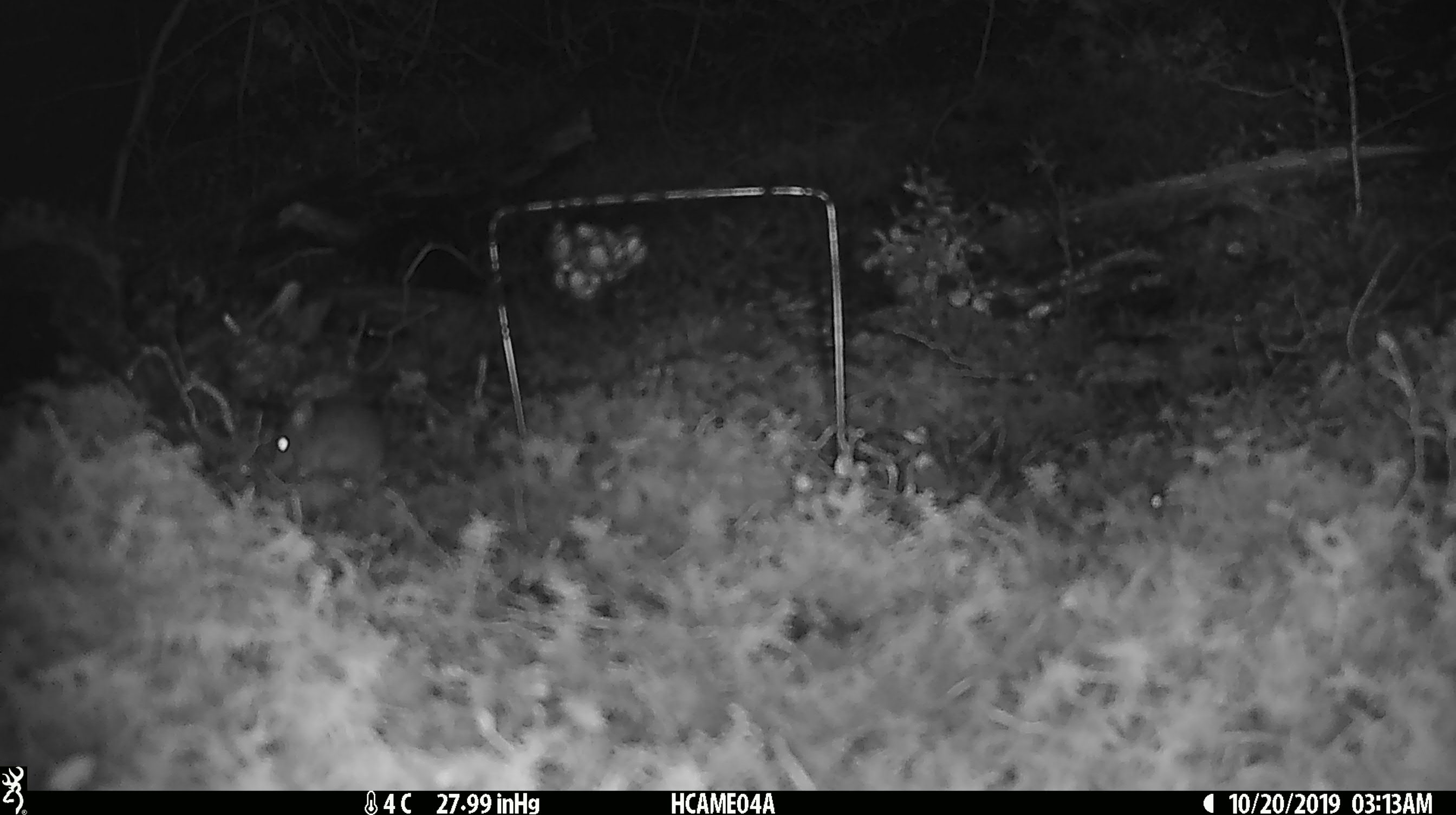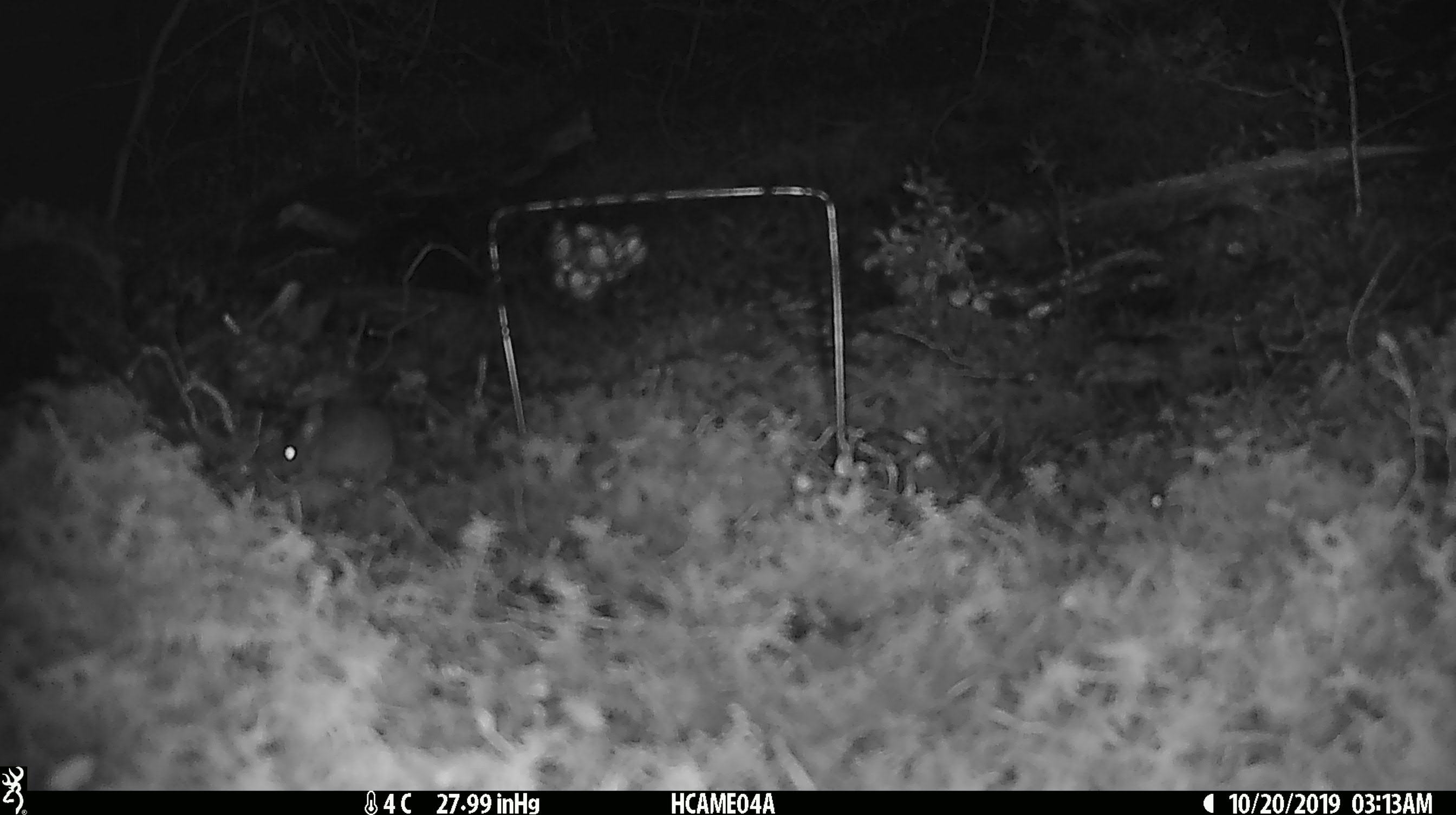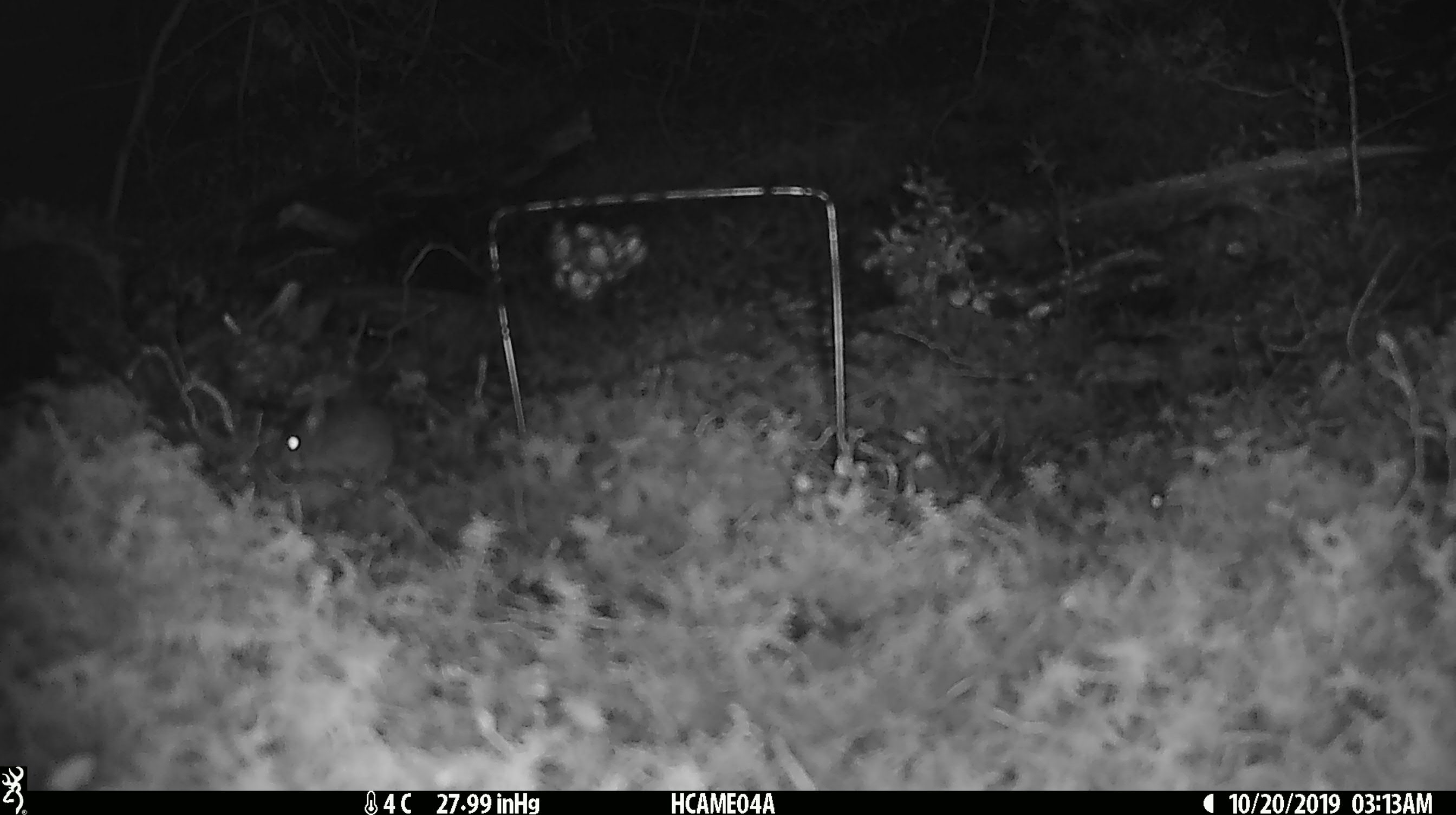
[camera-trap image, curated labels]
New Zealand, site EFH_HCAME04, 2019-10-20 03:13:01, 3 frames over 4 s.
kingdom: Animalia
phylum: Chordata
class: Mammalia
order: Rodentia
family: Muridae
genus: Mus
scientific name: Mus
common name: mouse